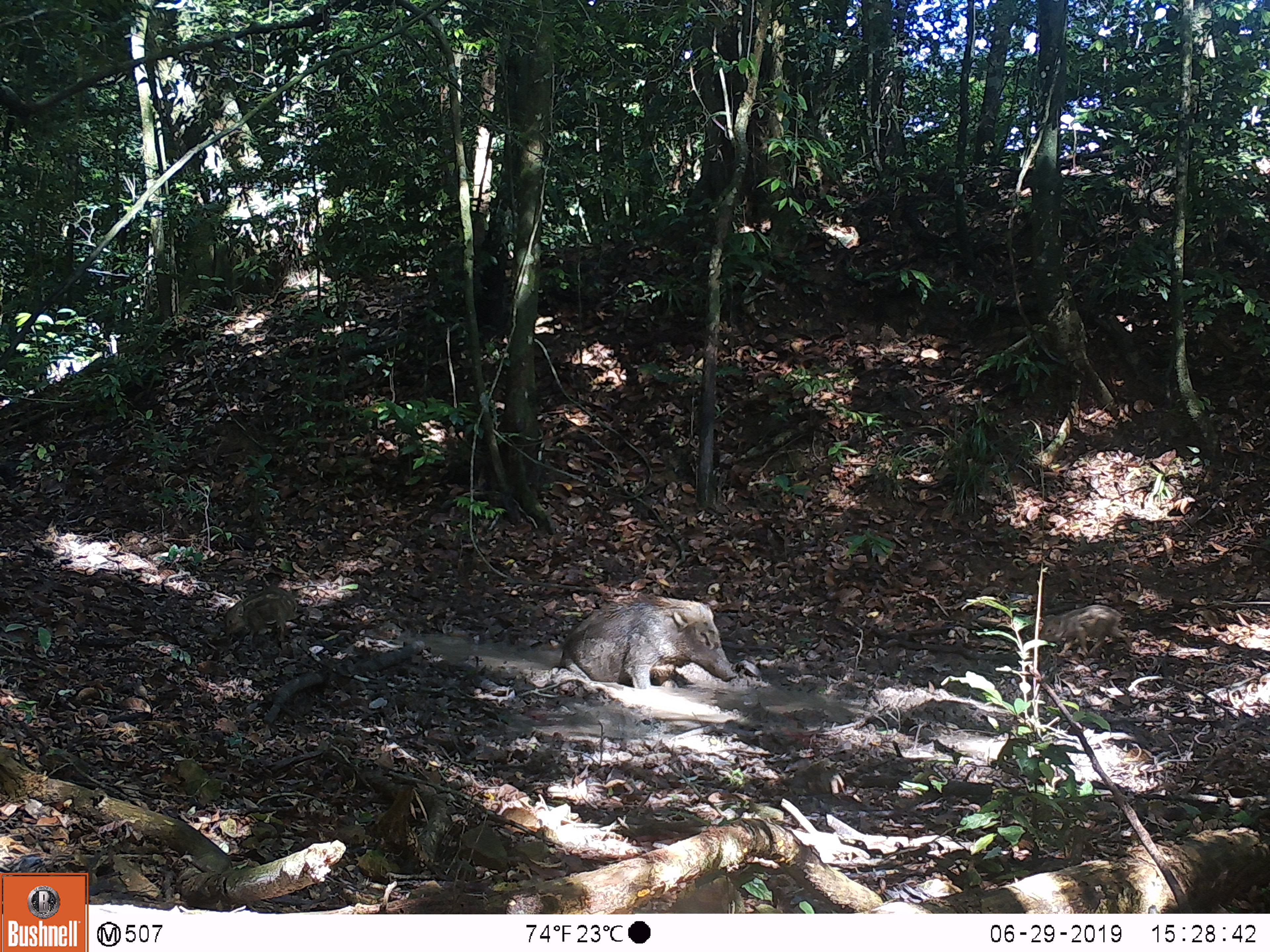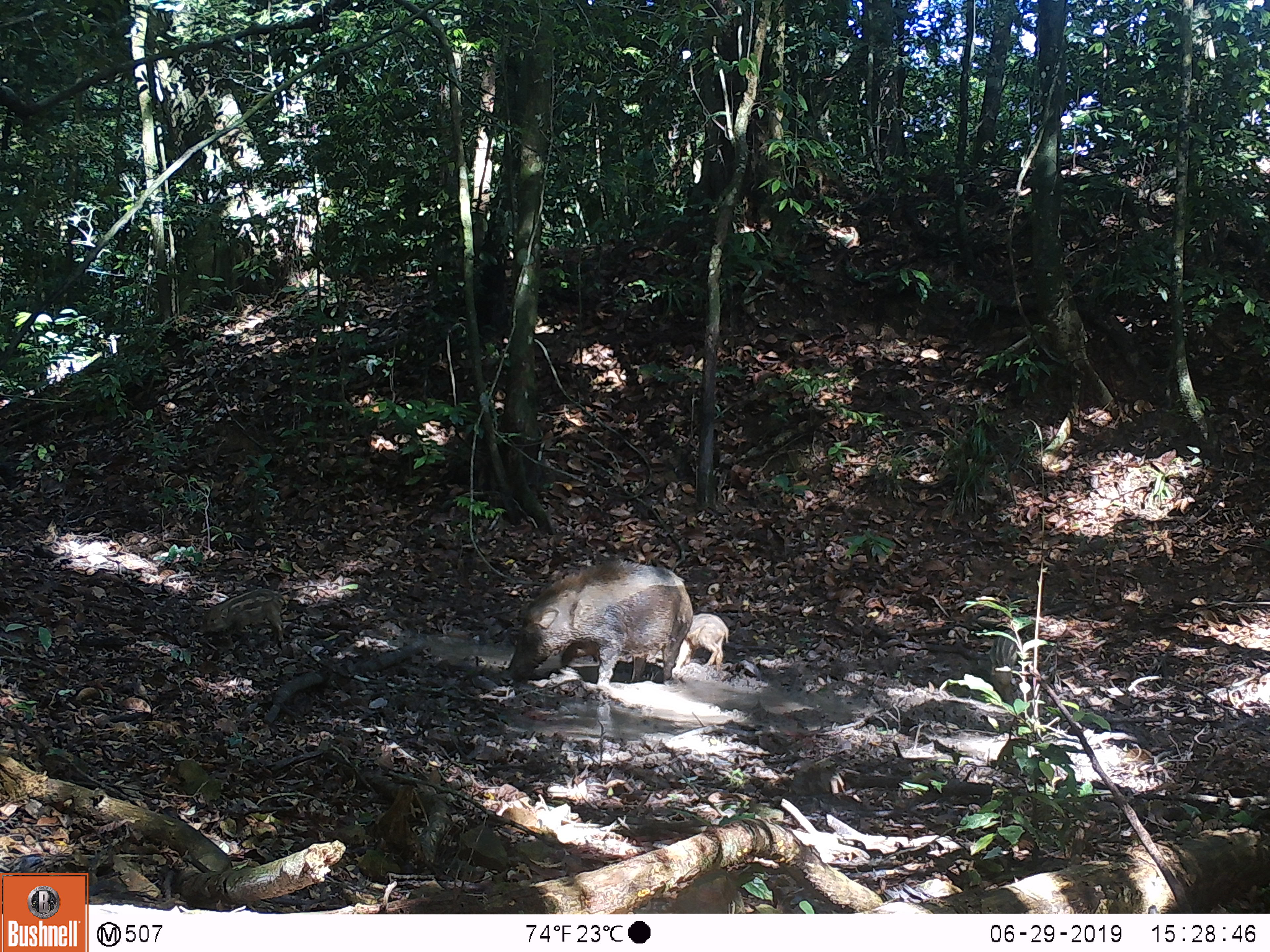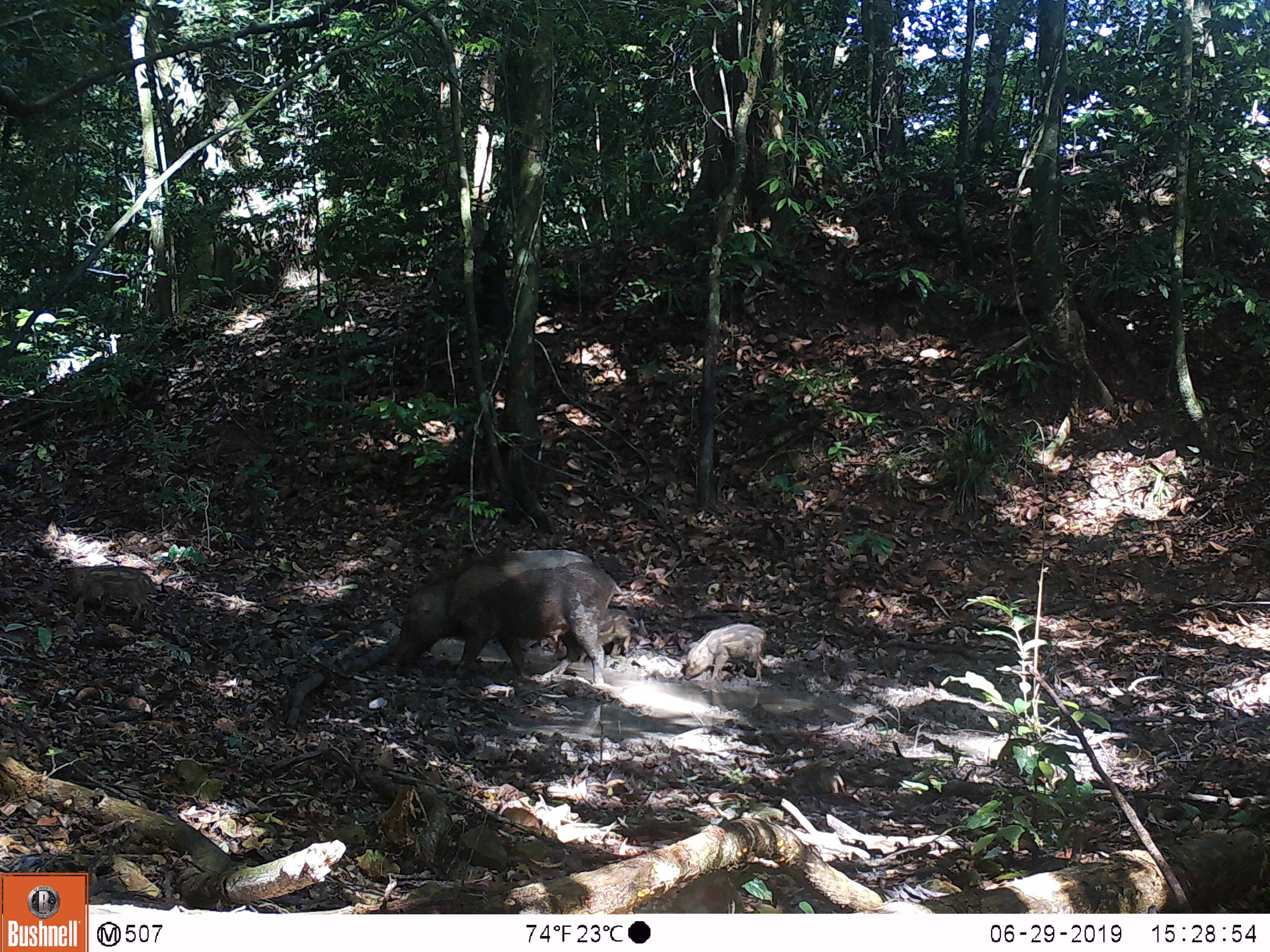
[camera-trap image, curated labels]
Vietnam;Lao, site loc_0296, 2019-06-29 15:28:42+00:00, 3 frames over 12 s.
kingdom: Animalia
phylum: Chordata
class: Mammalia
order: Artiodactyla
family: Suidae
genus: Sus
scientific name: Sus scrofa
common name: eurasian wild pig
Eurasian wild pig (Sus scrofa). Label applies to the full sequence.